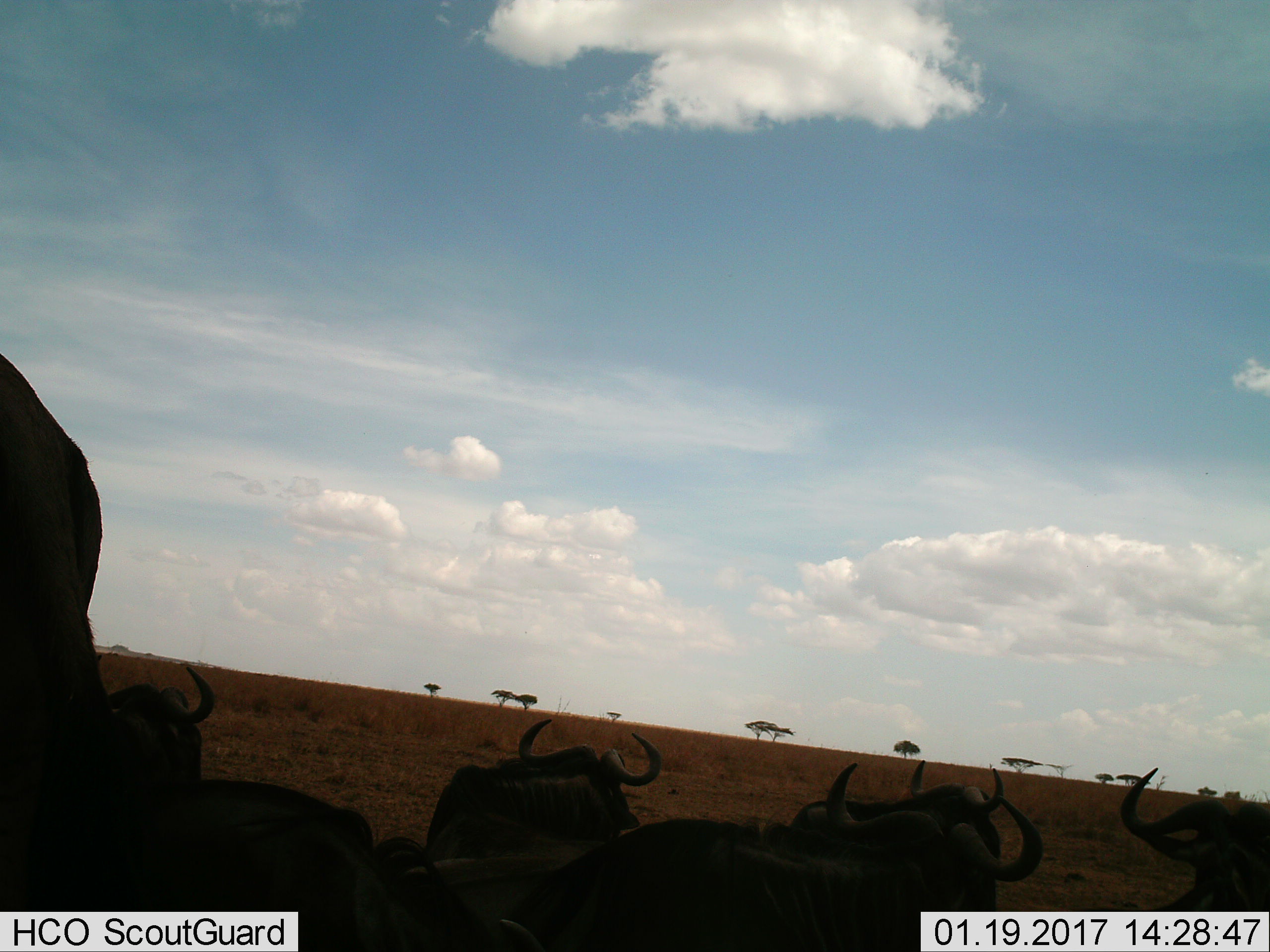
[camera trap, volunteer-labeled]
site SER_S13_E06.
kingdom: Animalia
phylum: Chordata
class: Mammalia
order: Artiodactyla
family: Bovidae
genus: Connochaetes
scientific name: Connochaetes taurinus taurinus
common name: blue wildebeest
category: wildebeestblue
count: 7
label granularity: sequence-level